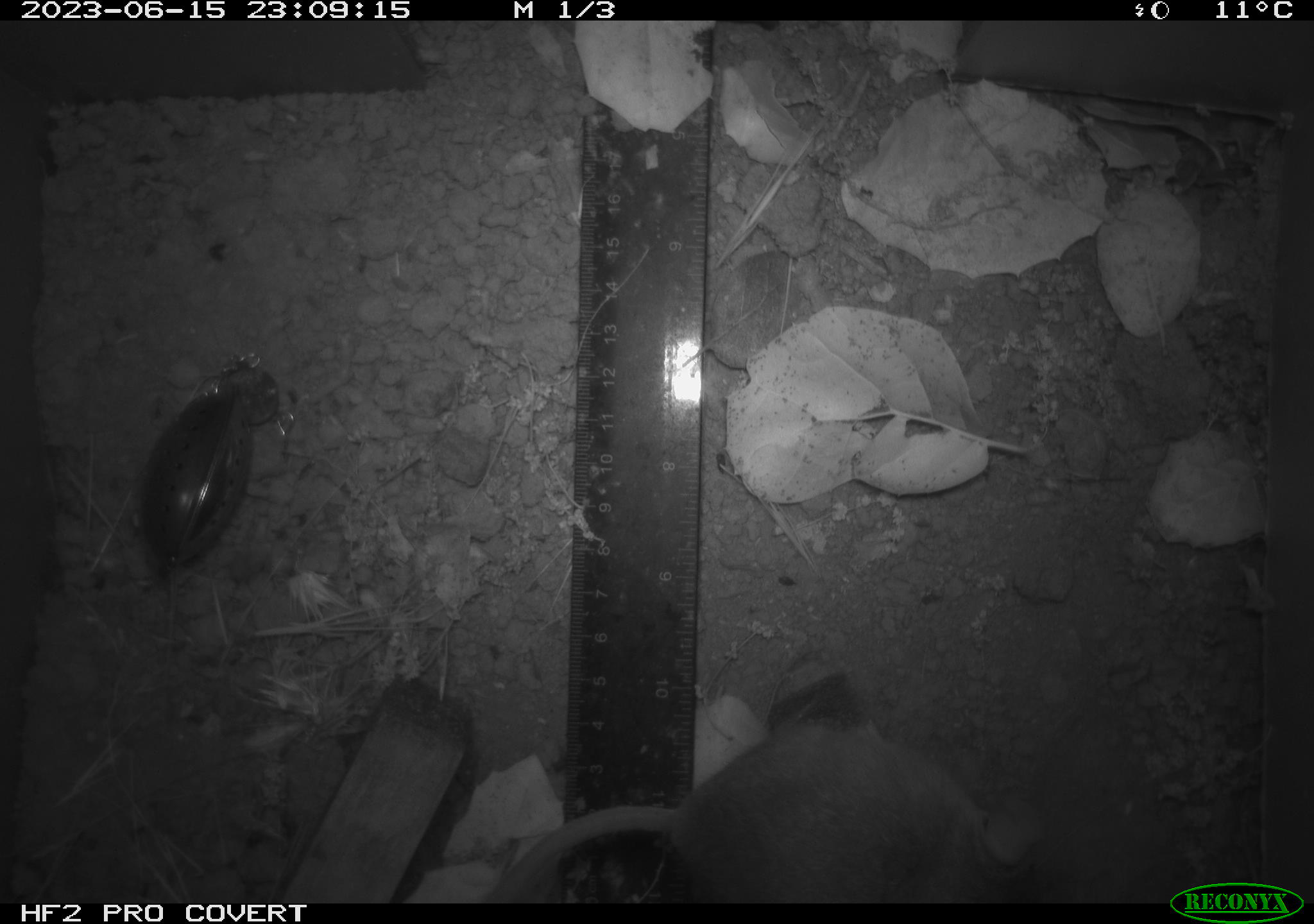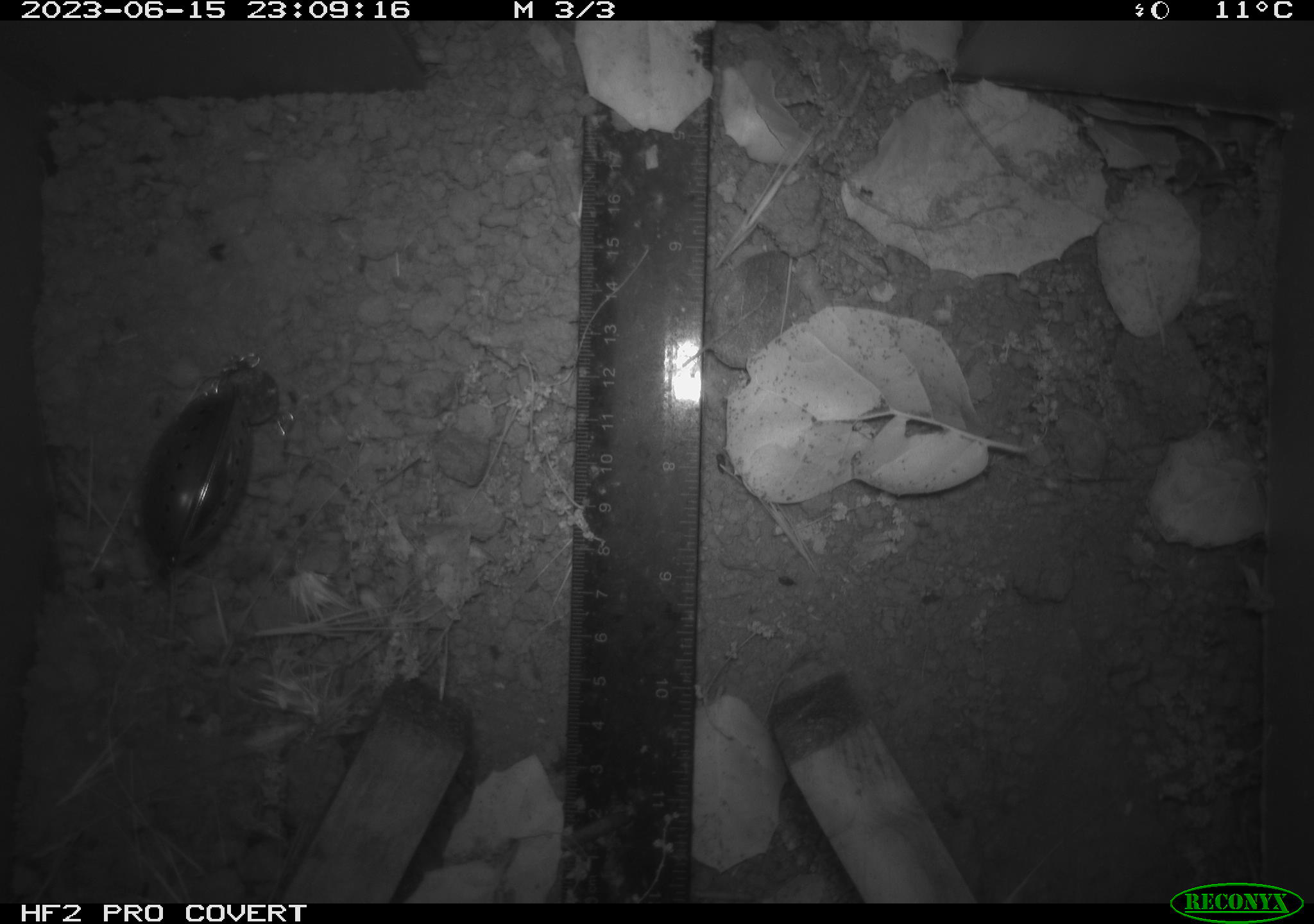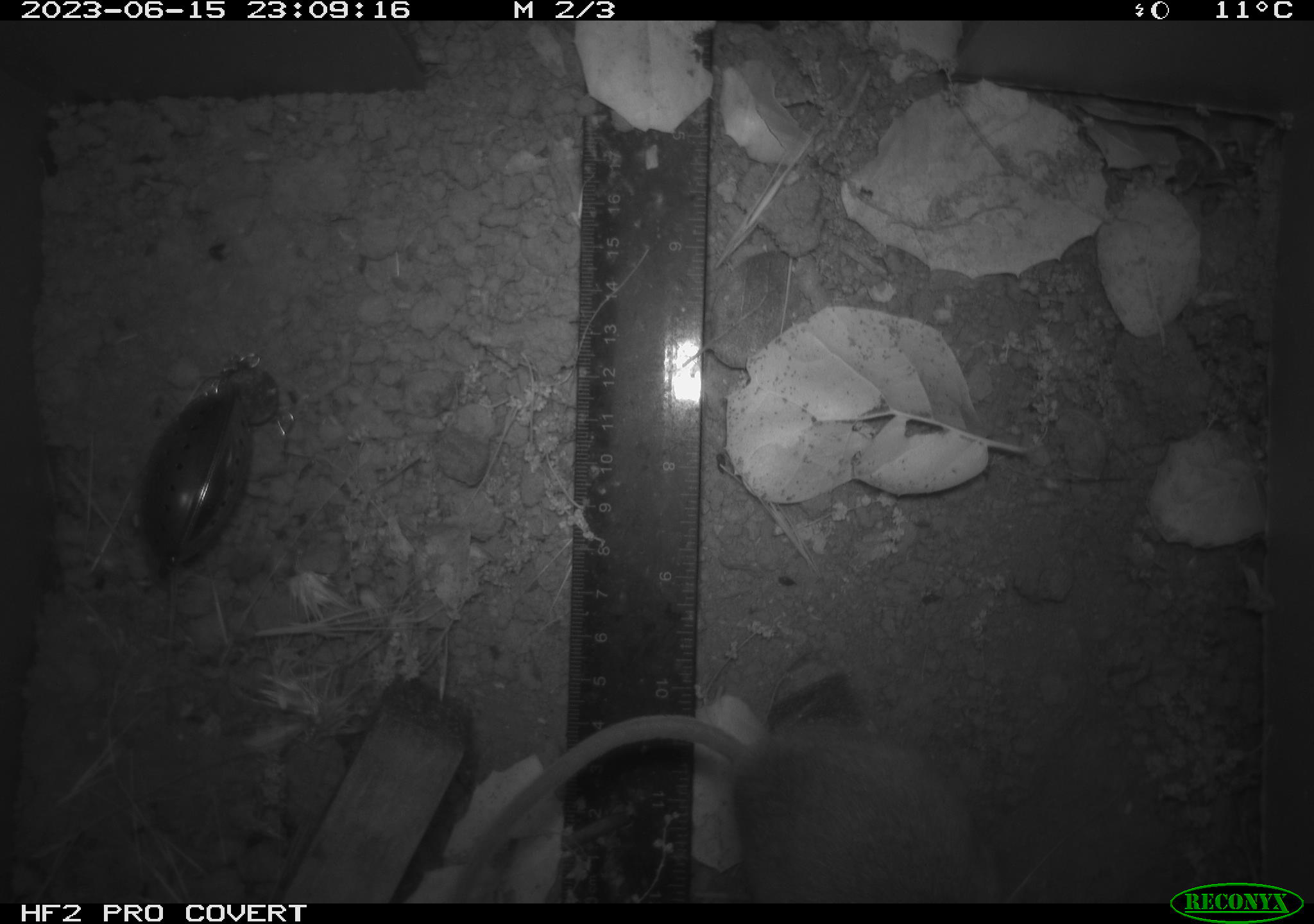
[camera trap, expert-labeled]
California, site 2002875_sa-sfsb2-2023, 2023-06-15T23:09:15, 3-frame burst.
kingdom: Animalia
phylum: Chordata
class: Mammalia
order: Rodentia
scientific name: Rodentia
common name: mouse species